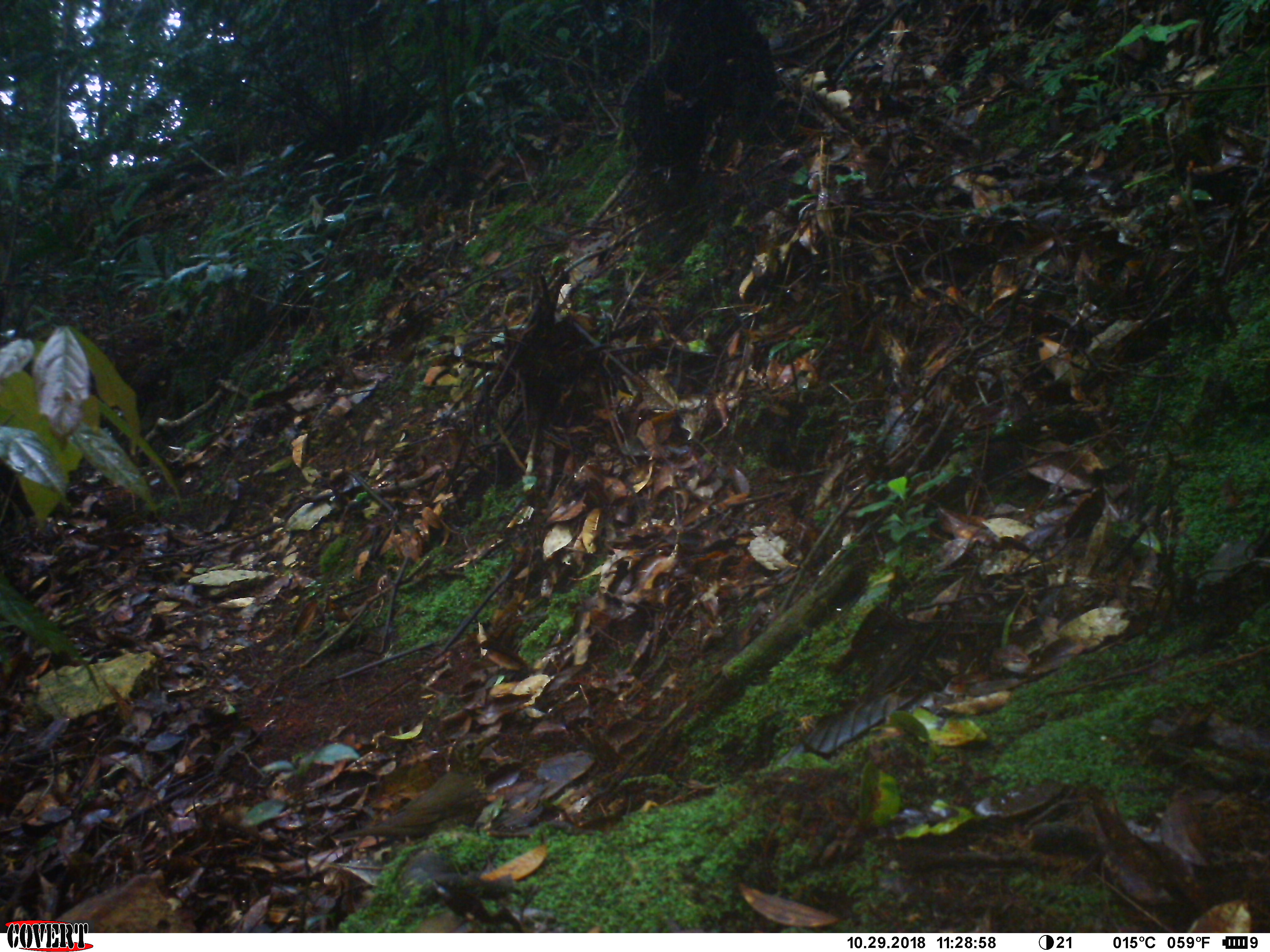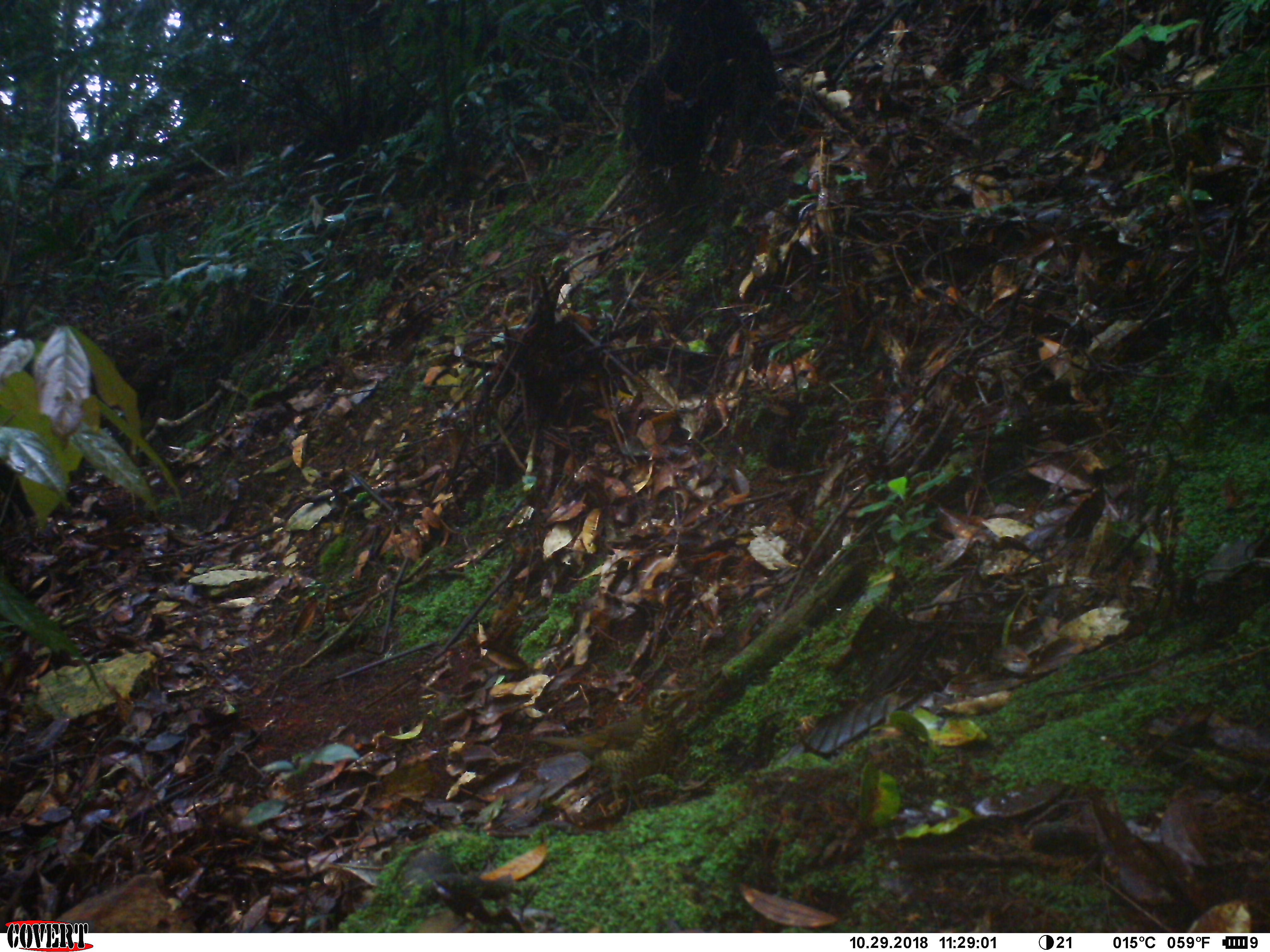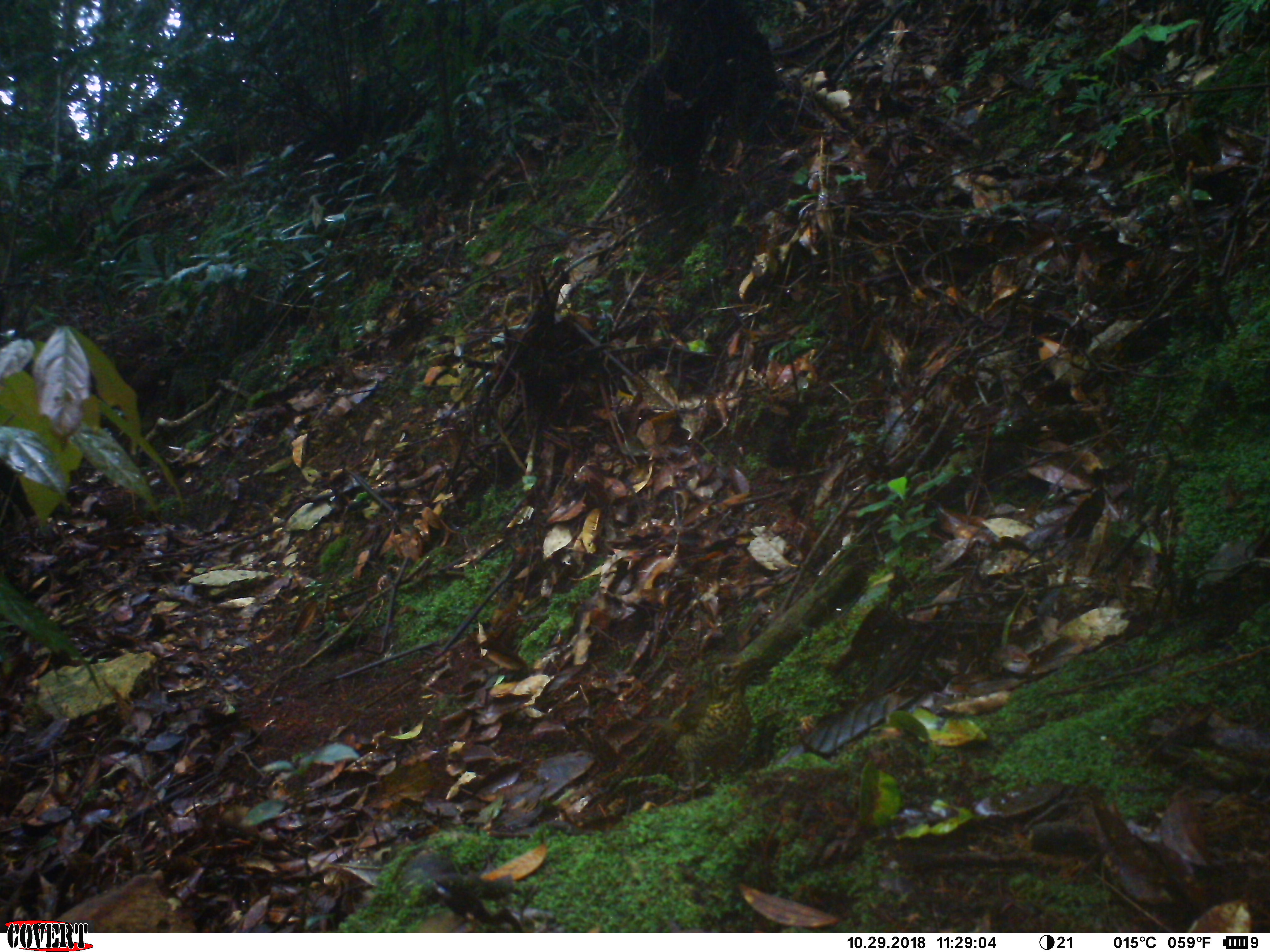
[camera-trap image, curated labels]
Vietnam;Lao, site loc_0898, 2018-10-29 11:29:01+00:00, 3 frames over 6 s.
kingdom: Animalia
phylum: Chordata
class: Aves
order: Passeriformes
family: Turdidae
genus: Geokichla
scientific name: Geokichla sibirica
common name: siberian thrush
Siberian thrush (Geokichla sibirica). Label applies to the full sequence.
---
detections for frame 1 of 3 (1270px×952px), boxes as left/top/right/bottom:
siberian thrush: 332/734/499/839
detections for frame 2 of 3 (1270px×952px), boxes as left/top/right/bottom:
siberian thrush: 532/688/696/817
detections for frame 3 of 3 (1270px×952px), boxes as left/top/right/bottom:
siberian thrush: 625/657/761/800